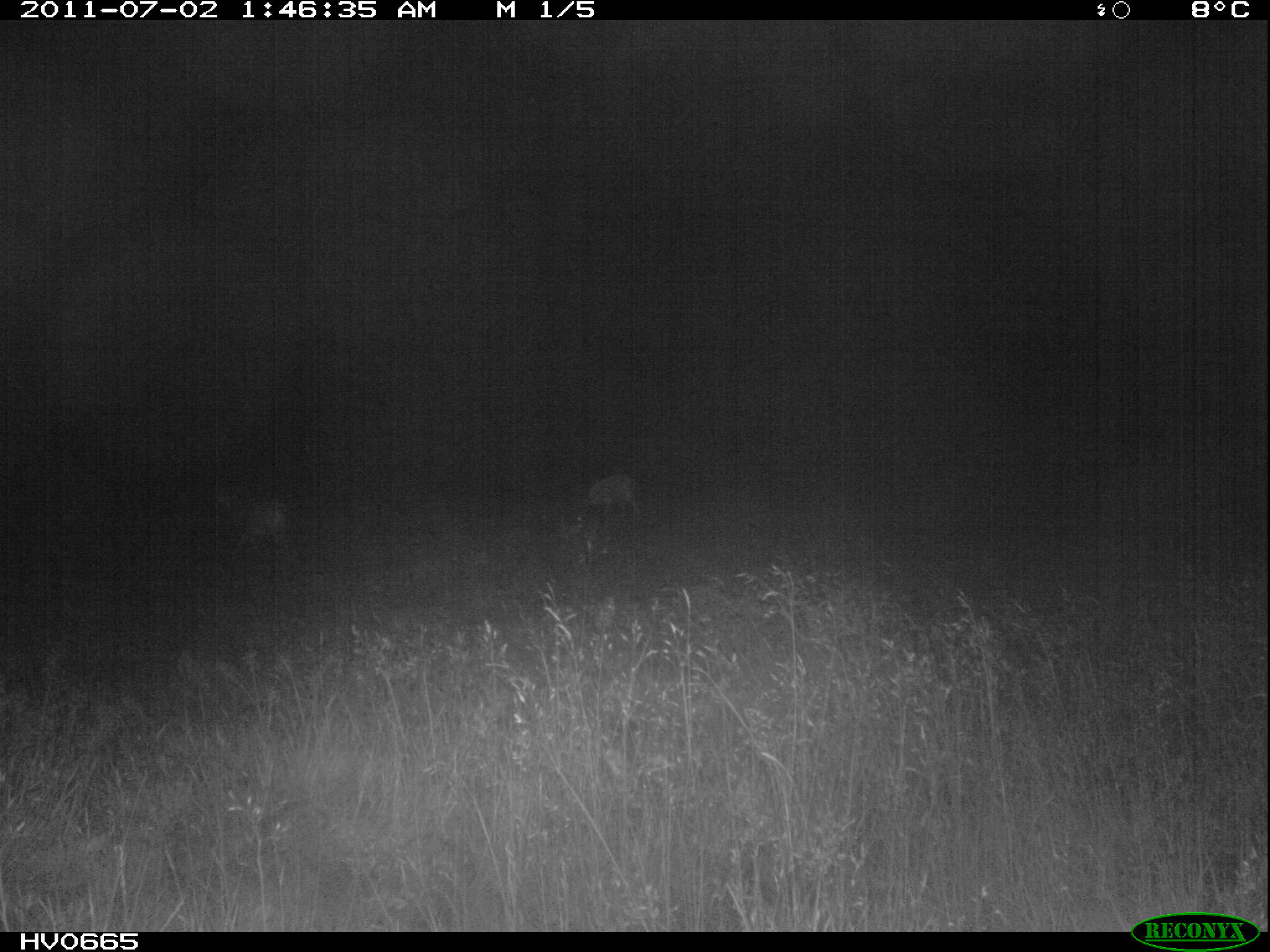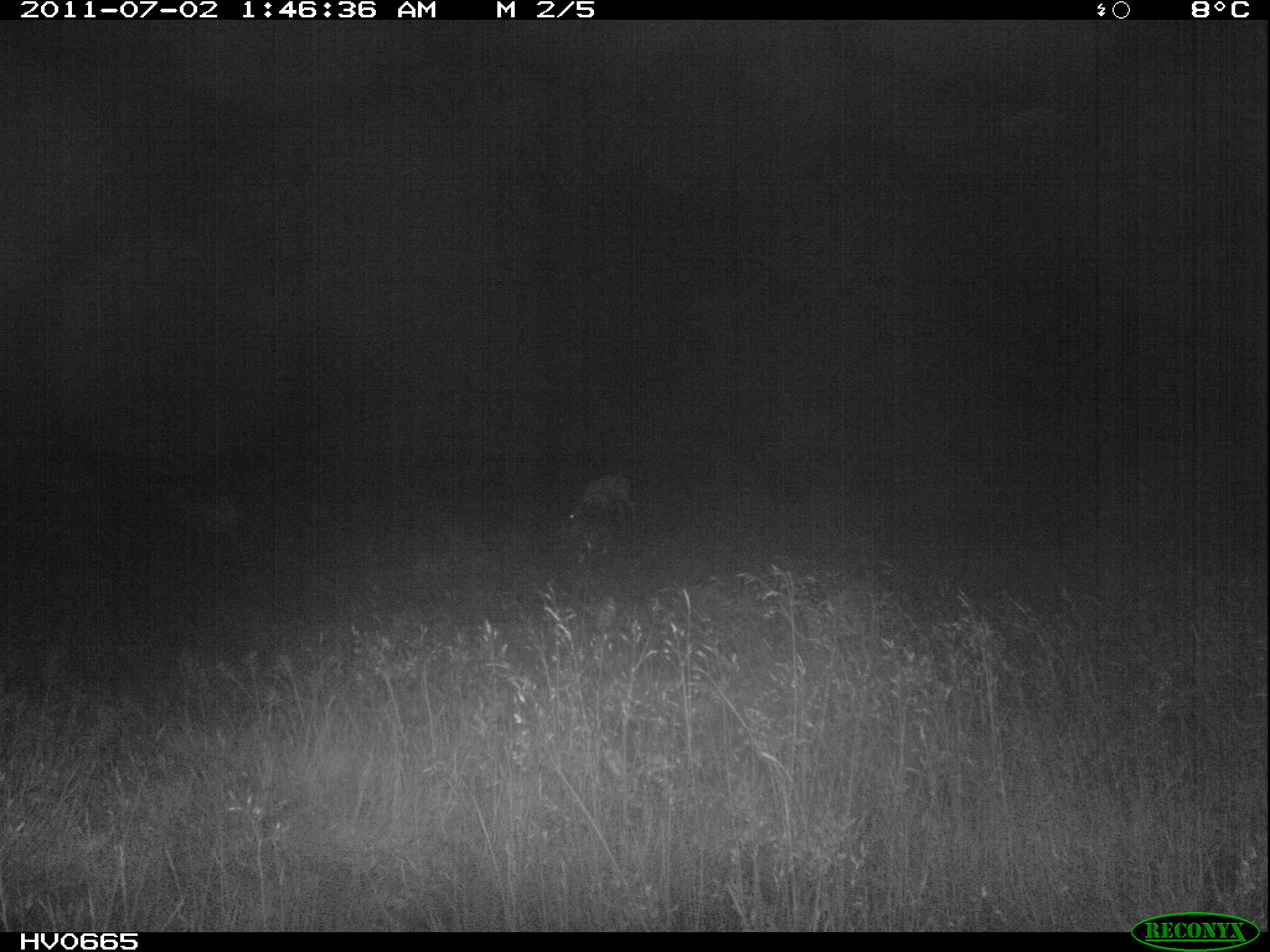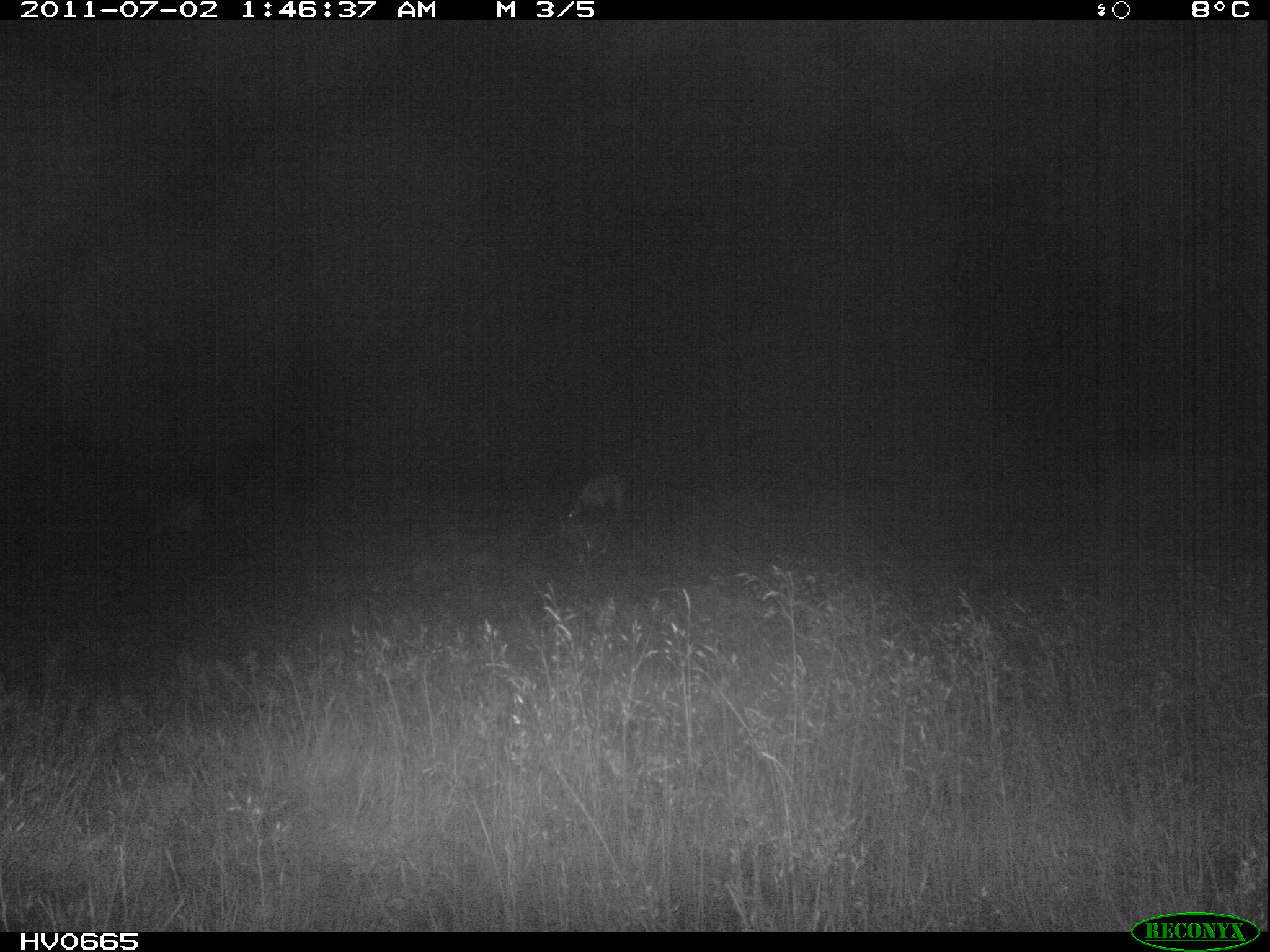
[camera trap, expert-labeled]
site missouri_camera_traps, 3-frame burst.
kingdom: Animalia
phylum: Chordata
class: Mammalia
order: Artiodactyla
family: Bovidae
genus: Ovis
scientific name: Ovis ammon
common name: mouflon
Mouflon (Ovis ammon). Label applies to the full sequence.